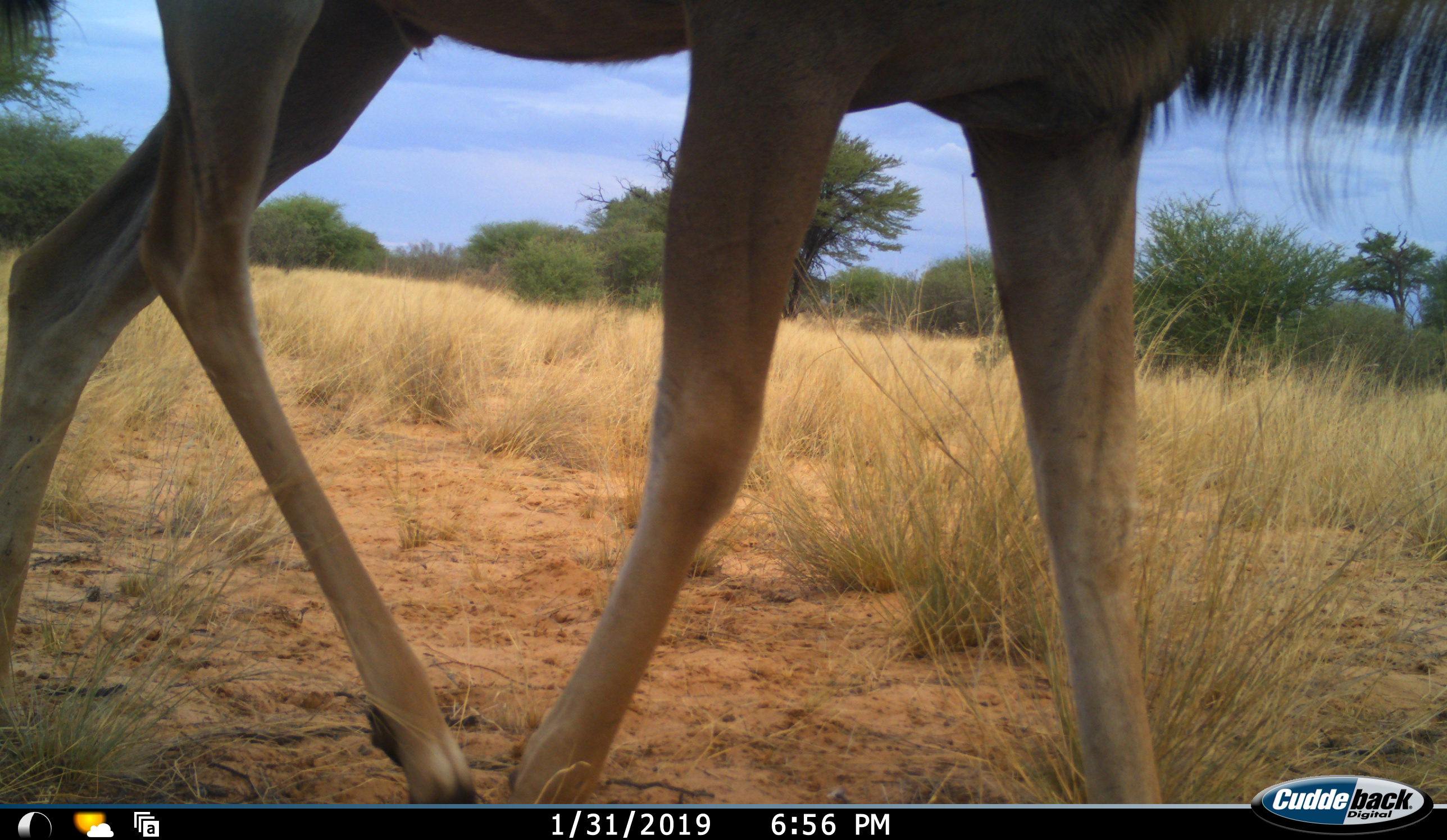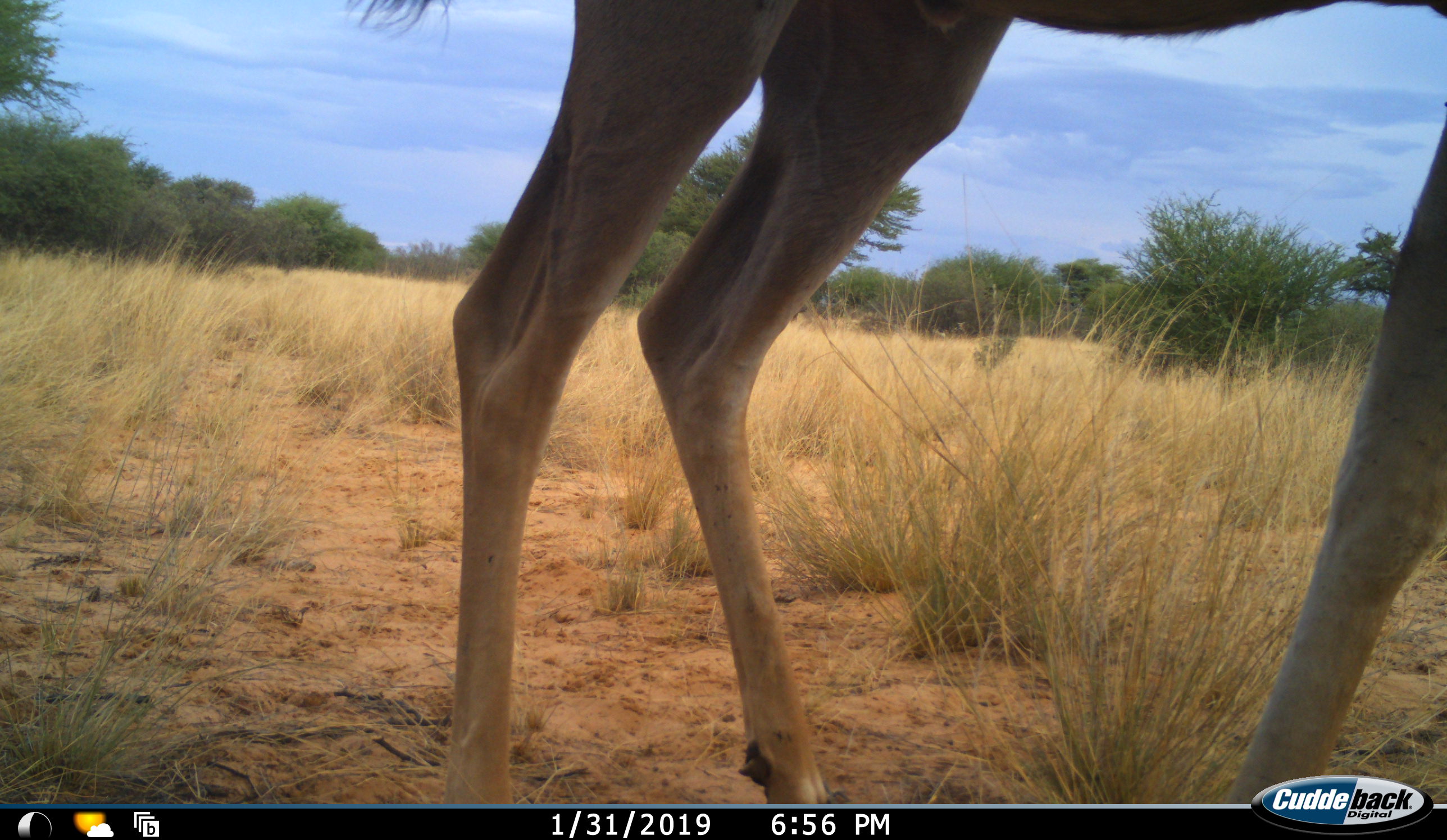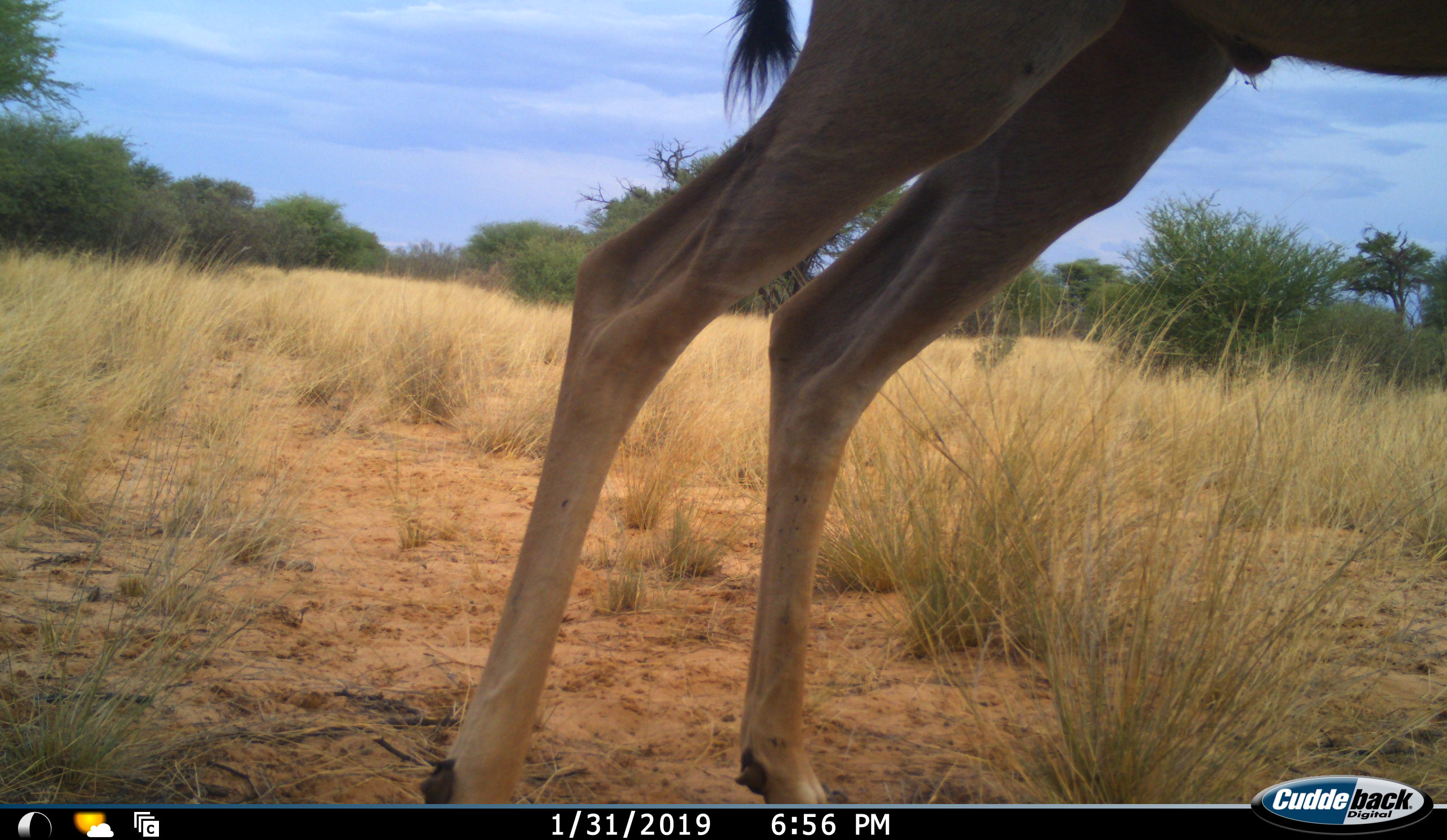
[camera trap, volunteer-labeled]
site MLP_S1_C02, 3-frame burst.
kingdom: Animalia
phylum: Chordata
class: Mammalia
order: Artiodactyla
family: Bovidae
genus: Tragelaphus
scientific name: Tragelaphus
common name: kudu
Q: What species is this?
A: Kudu (Tragelaphus).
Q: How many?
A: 1.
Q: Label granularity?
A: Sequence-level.